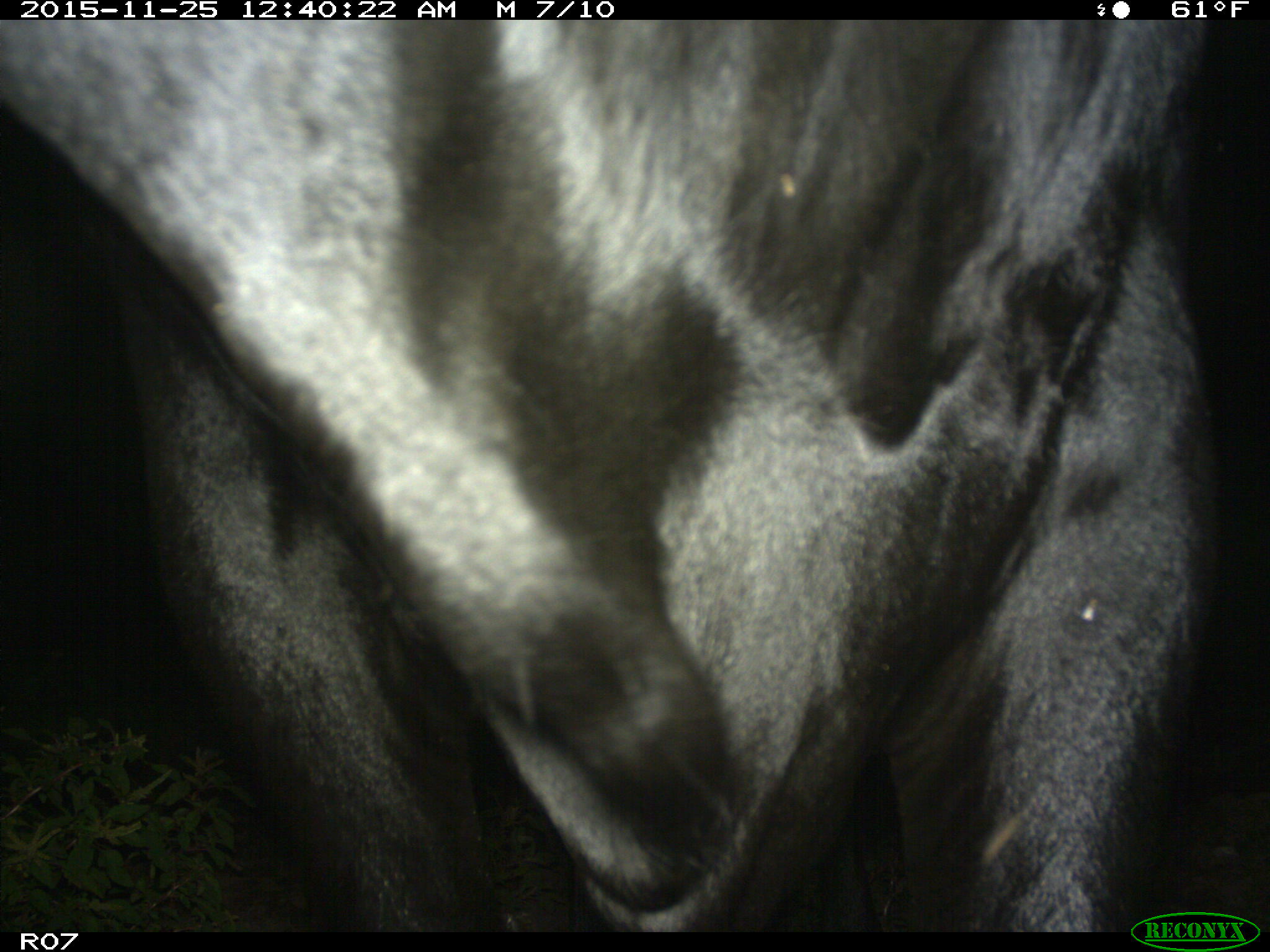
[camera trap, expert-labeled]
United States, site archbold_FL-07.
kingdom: Animalia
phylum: Chordata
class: Mammalia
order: Artiodactyla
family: Bovidae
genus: Bos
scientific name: Bos taurus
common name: domestic cow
Bos taurus (domestic cow).